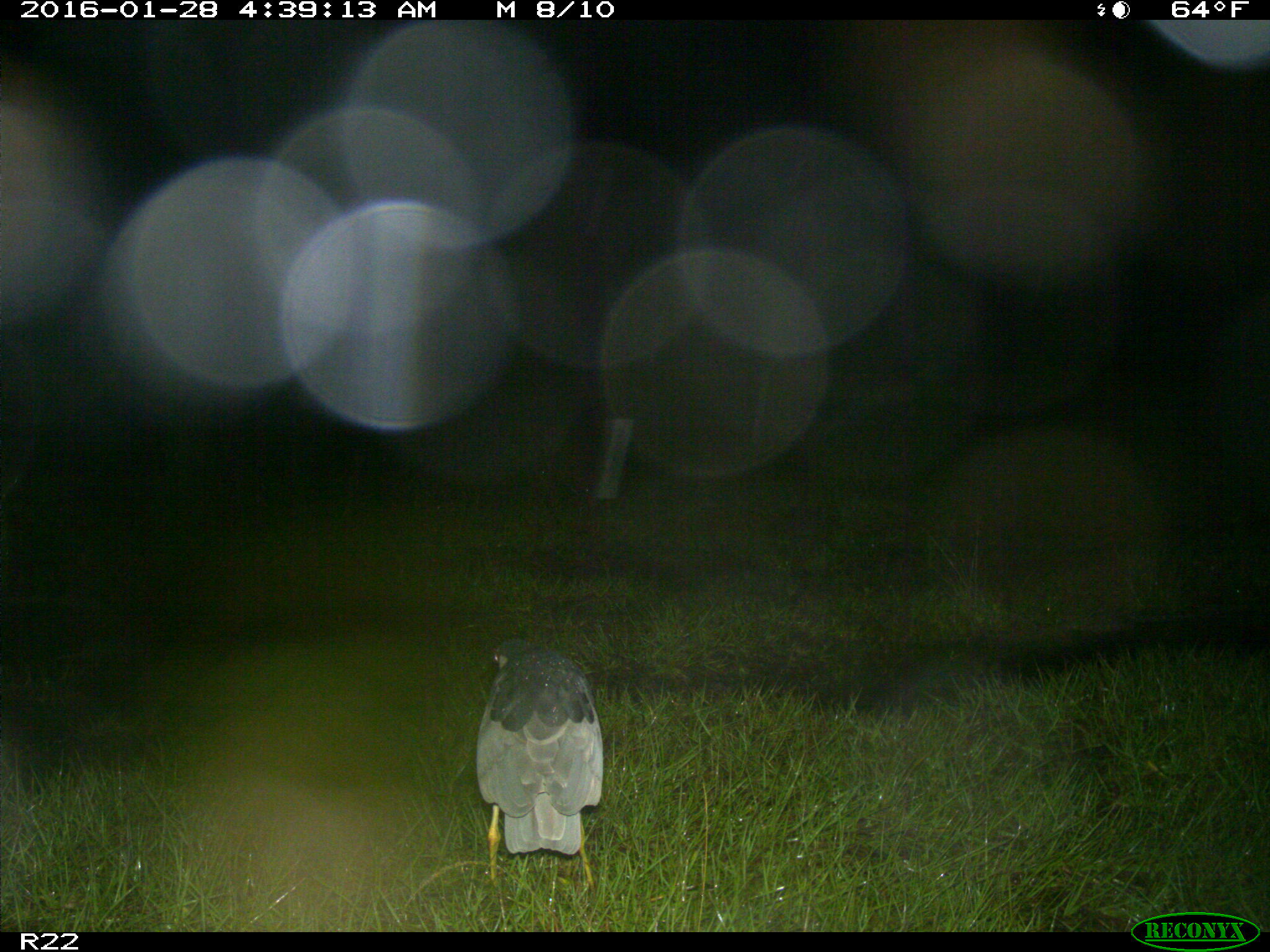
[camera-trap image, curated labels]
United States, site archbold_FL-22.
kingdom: Animalia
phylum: Chordata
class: Aves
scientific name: Aves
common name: birds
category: unidentified bird